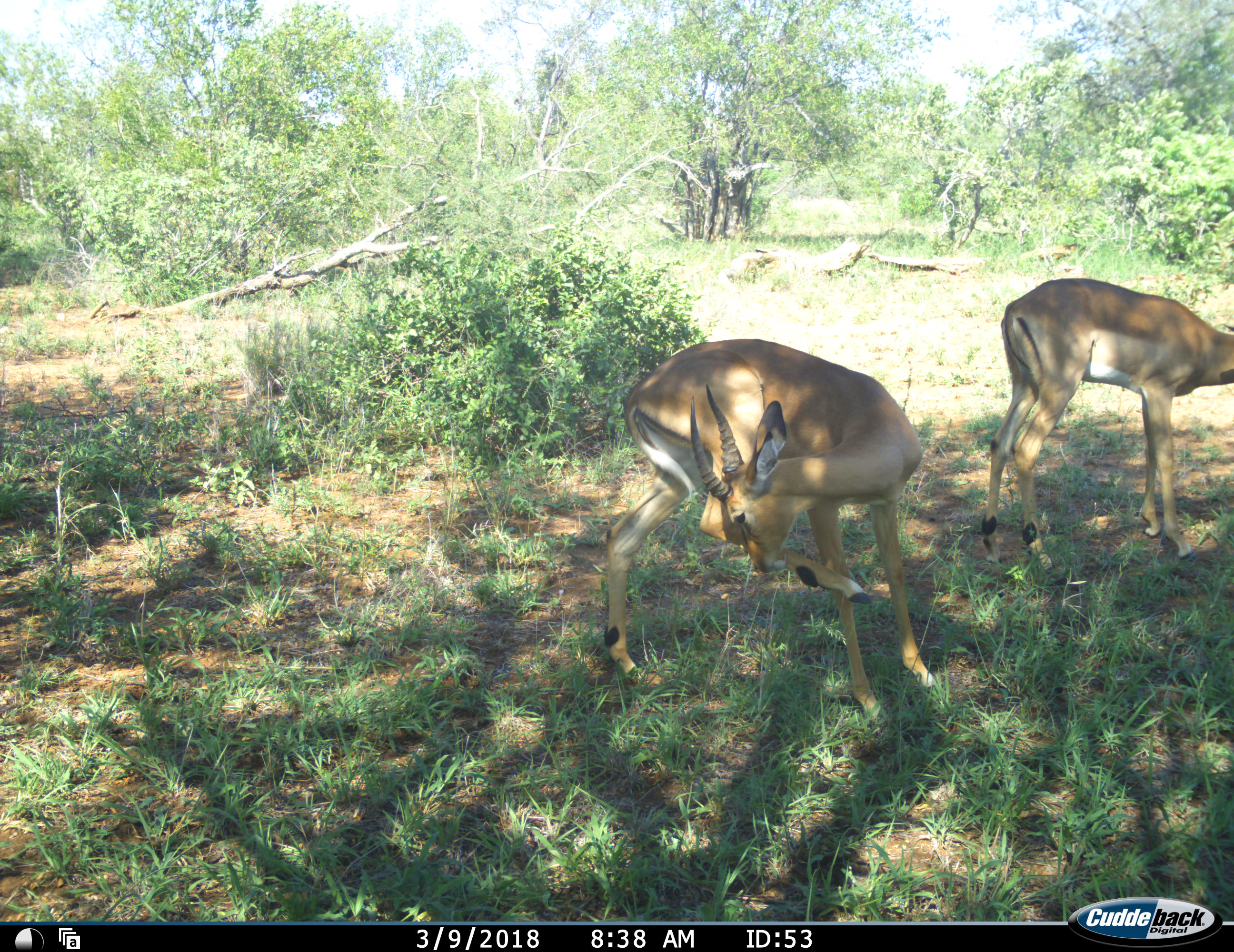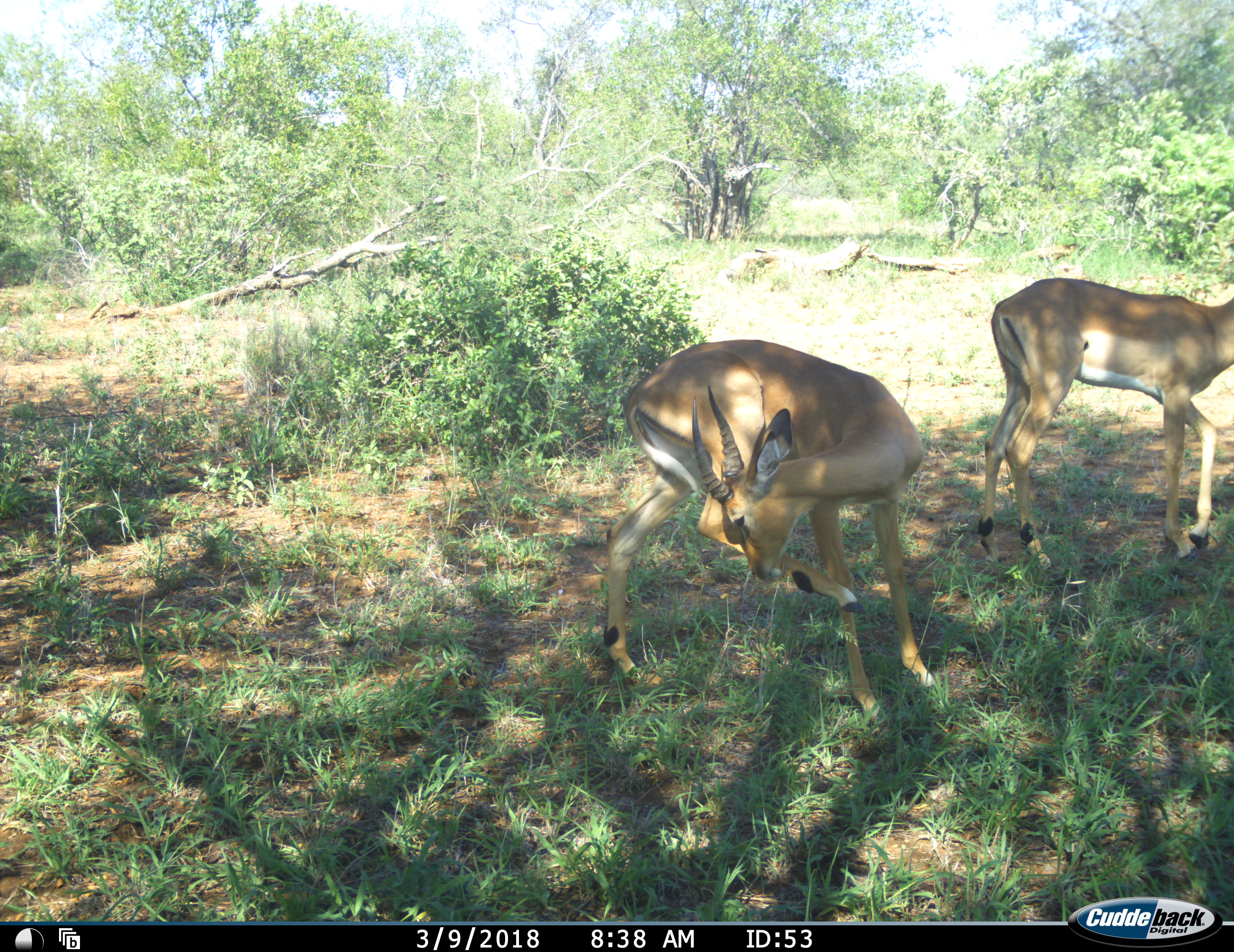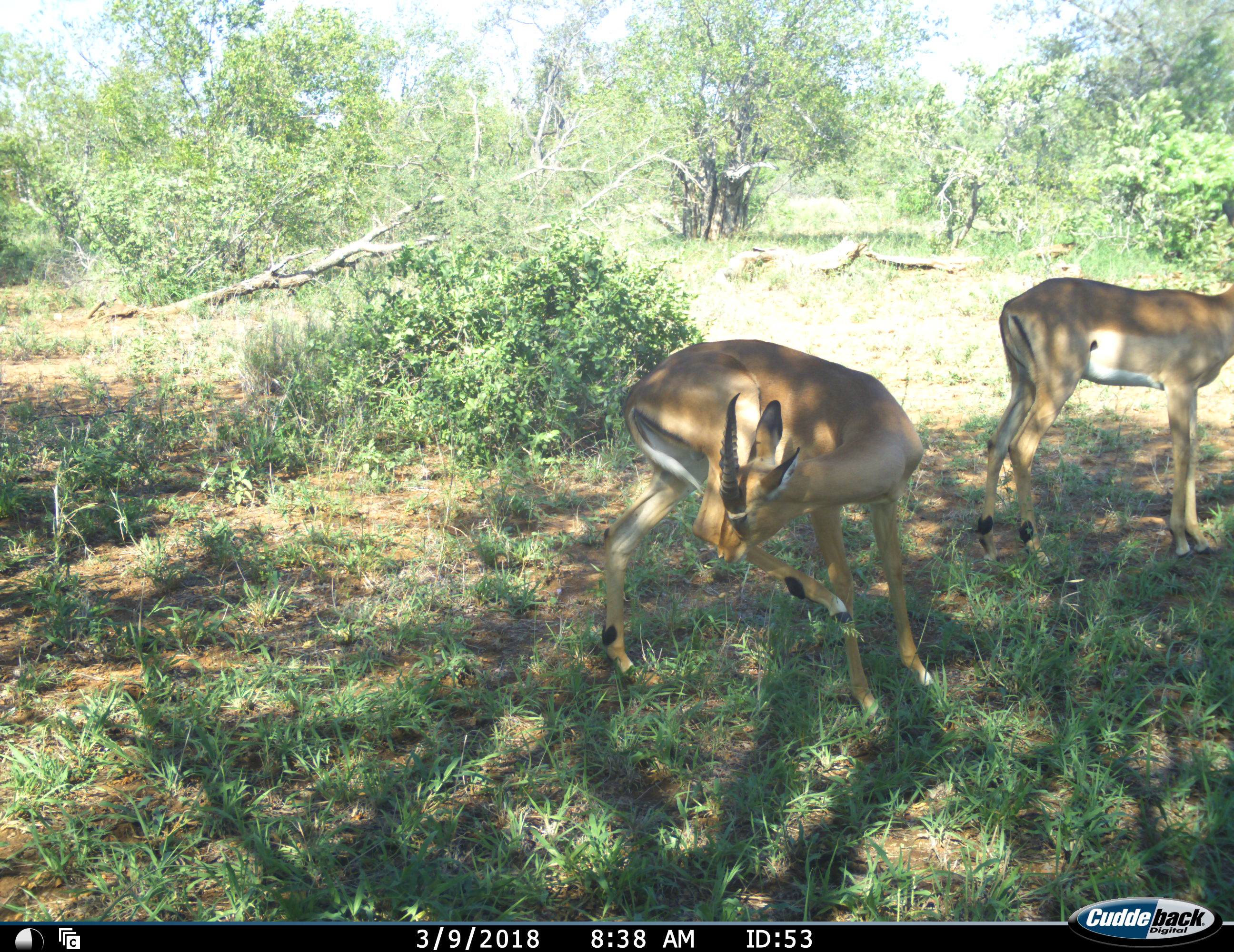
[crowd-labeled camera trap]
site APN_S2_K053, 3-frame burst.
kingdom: Animalia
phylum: Chordata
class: Mammalia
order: Artiodactyla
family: Bovidae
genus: Aepyceros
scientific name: Aepyceros melampus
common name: impala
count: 2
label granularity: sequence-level